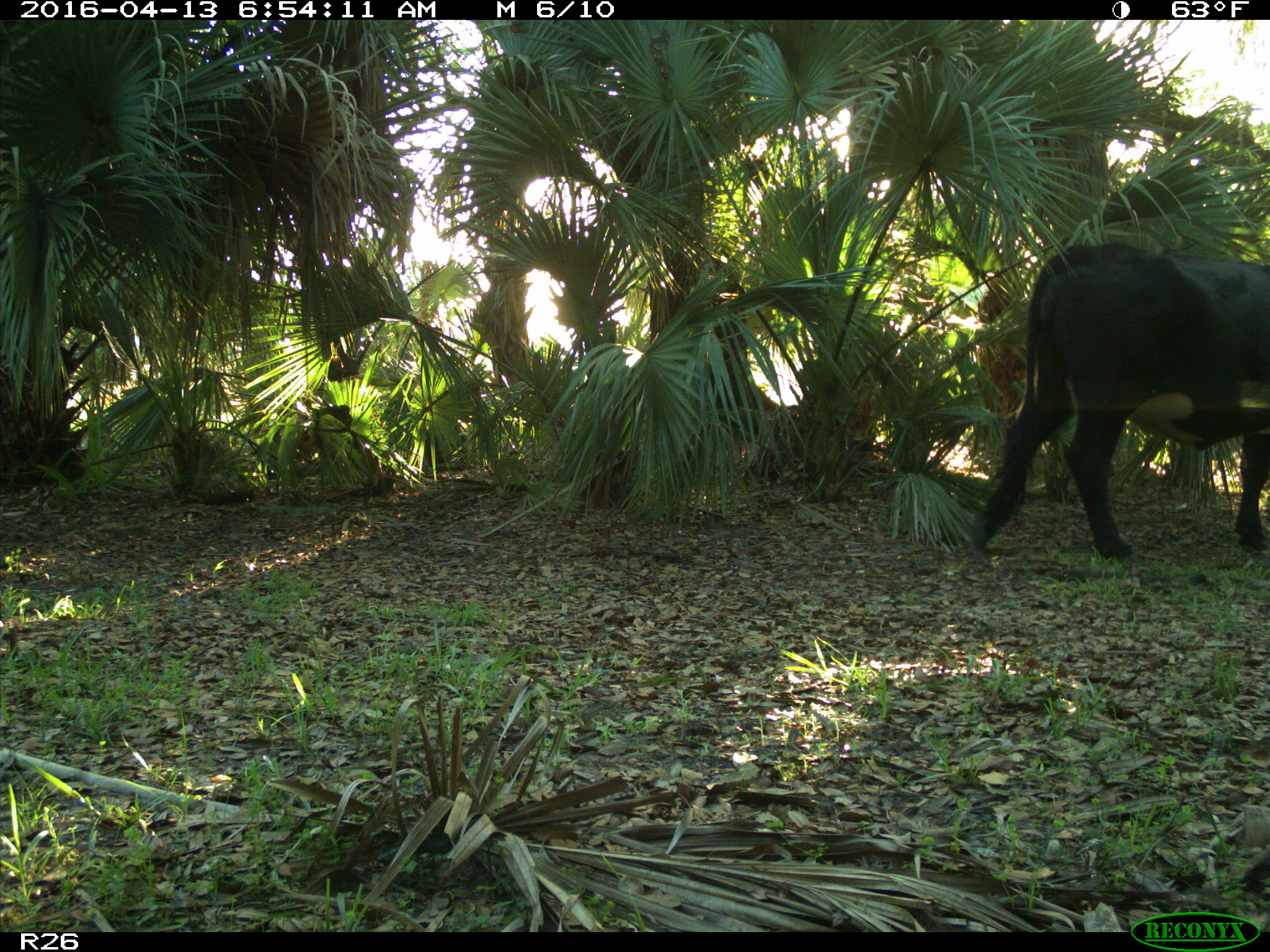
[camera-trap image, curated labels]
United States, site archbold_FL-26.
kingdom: Animalia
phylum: Chordata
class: Mammalia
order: Artiodactyla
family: Bovidae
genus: Bos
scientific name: Bos taurus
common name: domestic cow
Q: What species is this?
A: Bos taurus (domestic cow).